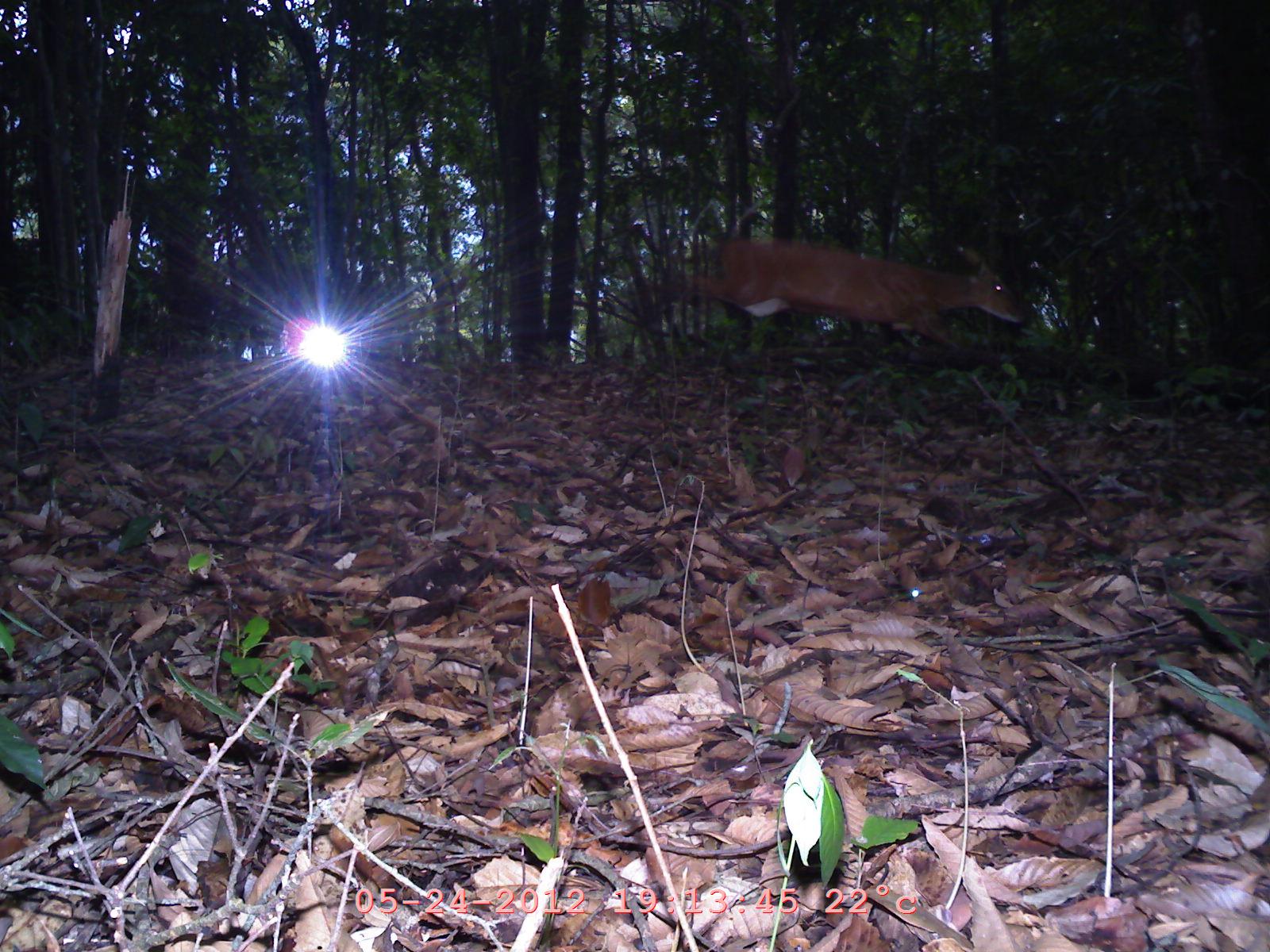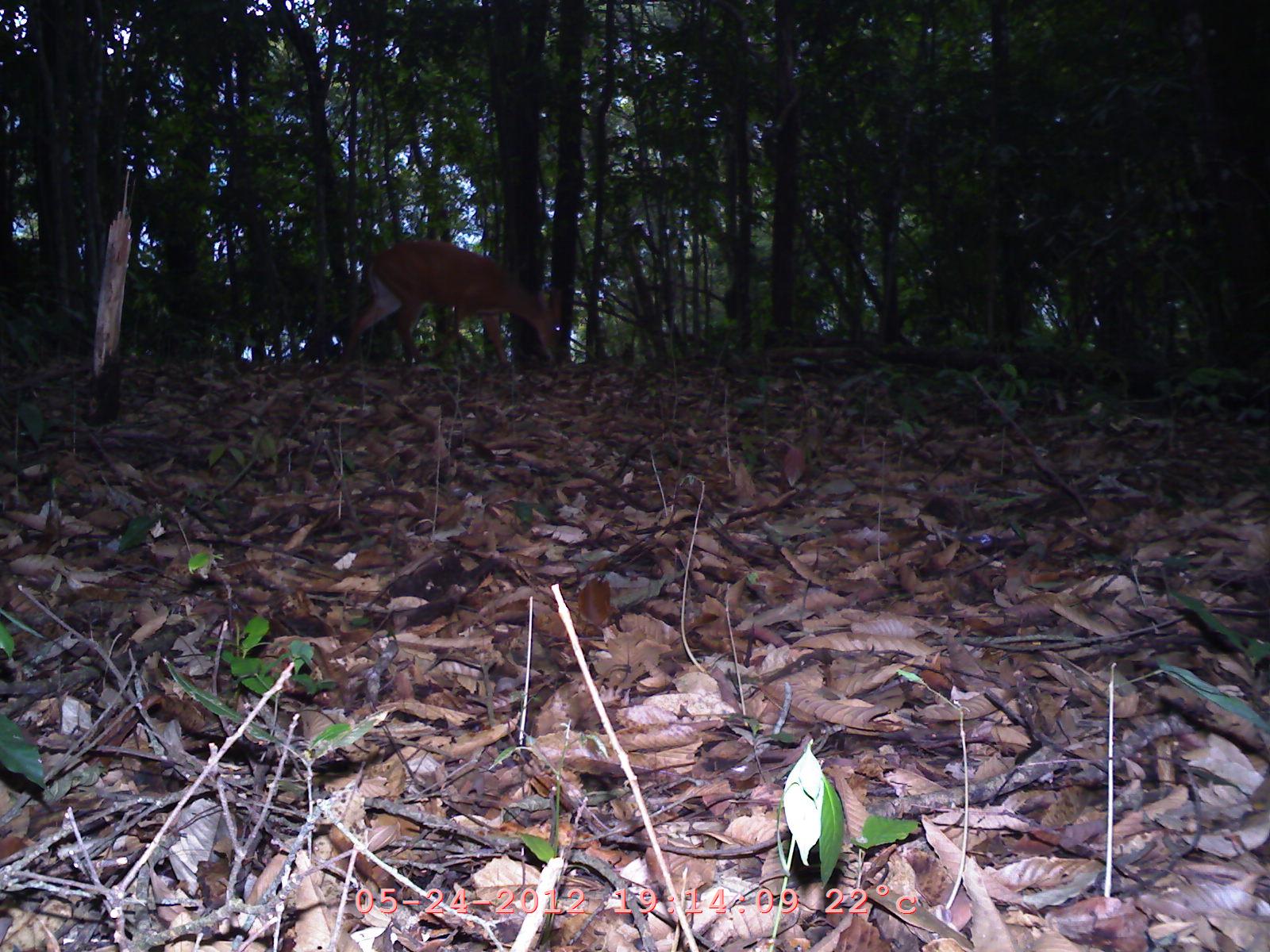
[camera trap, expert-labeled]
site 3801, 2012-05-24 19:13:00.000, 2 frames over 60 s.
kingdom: Animalia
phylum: Chordata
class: Mammalia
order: Artiodactyla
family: Cervidae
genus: Muntiacus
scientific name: Muntiacus muntjak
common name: southern red muntjac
Muntiacus muntjak (southern red muntjac), count 1.